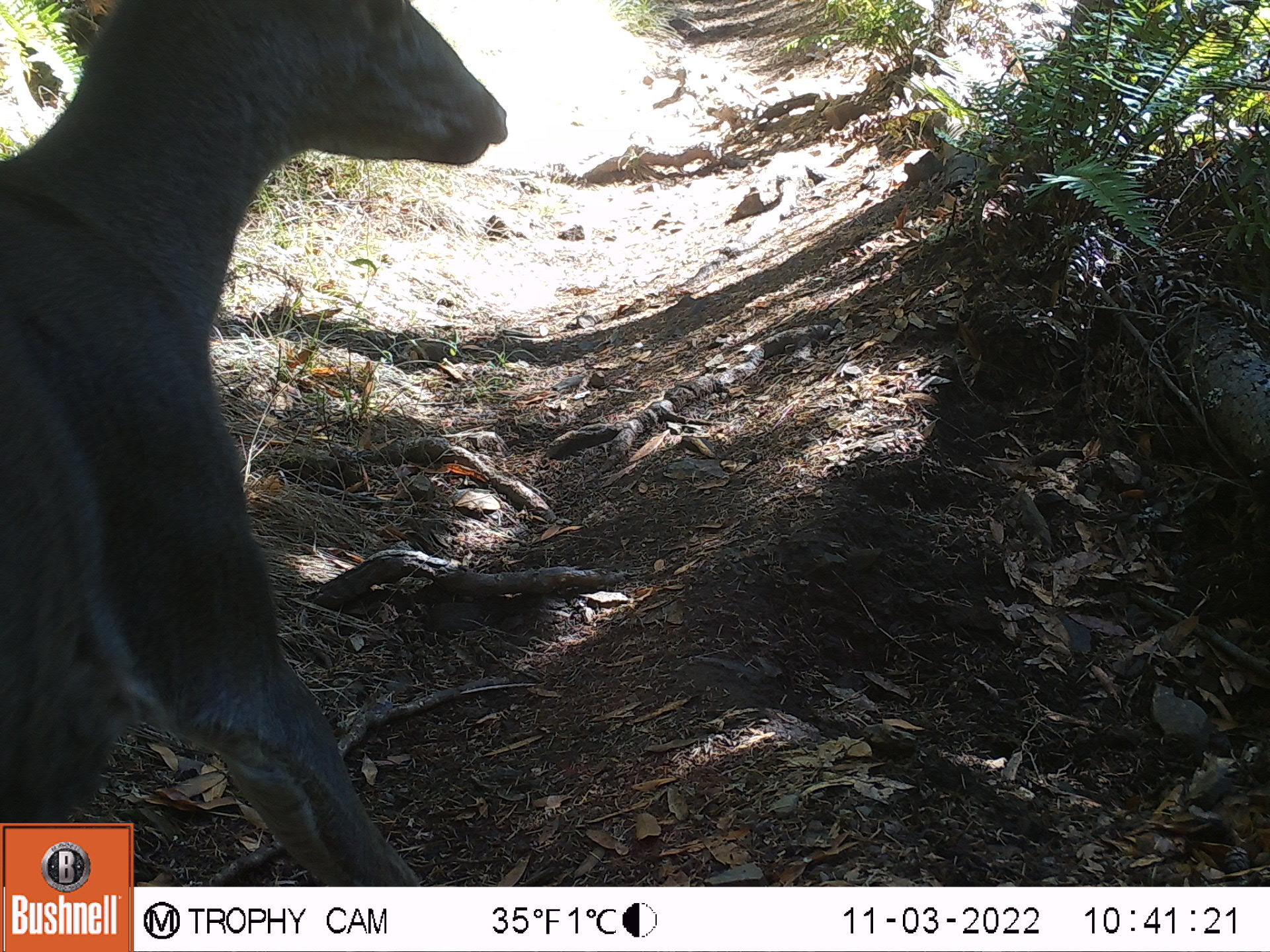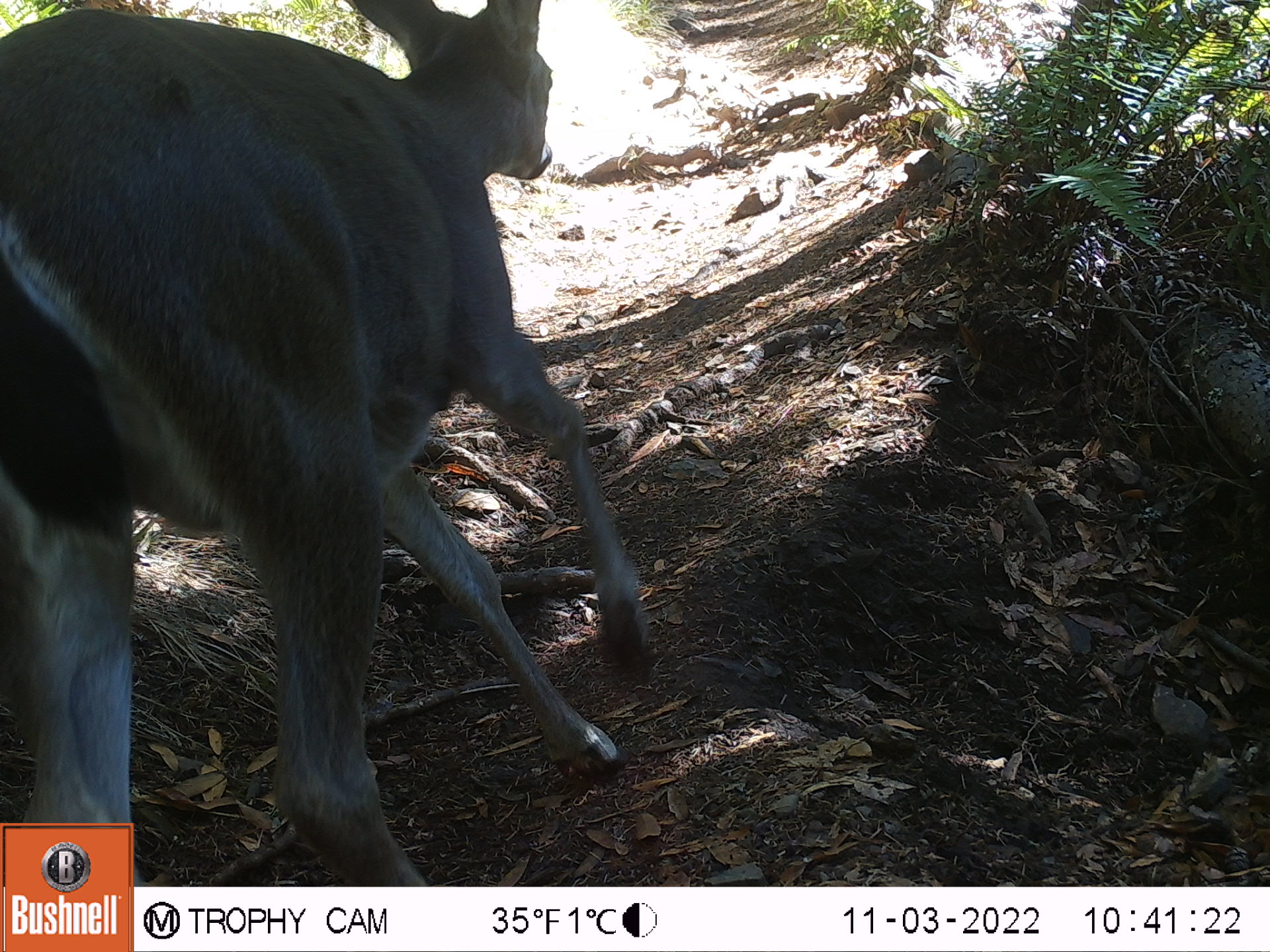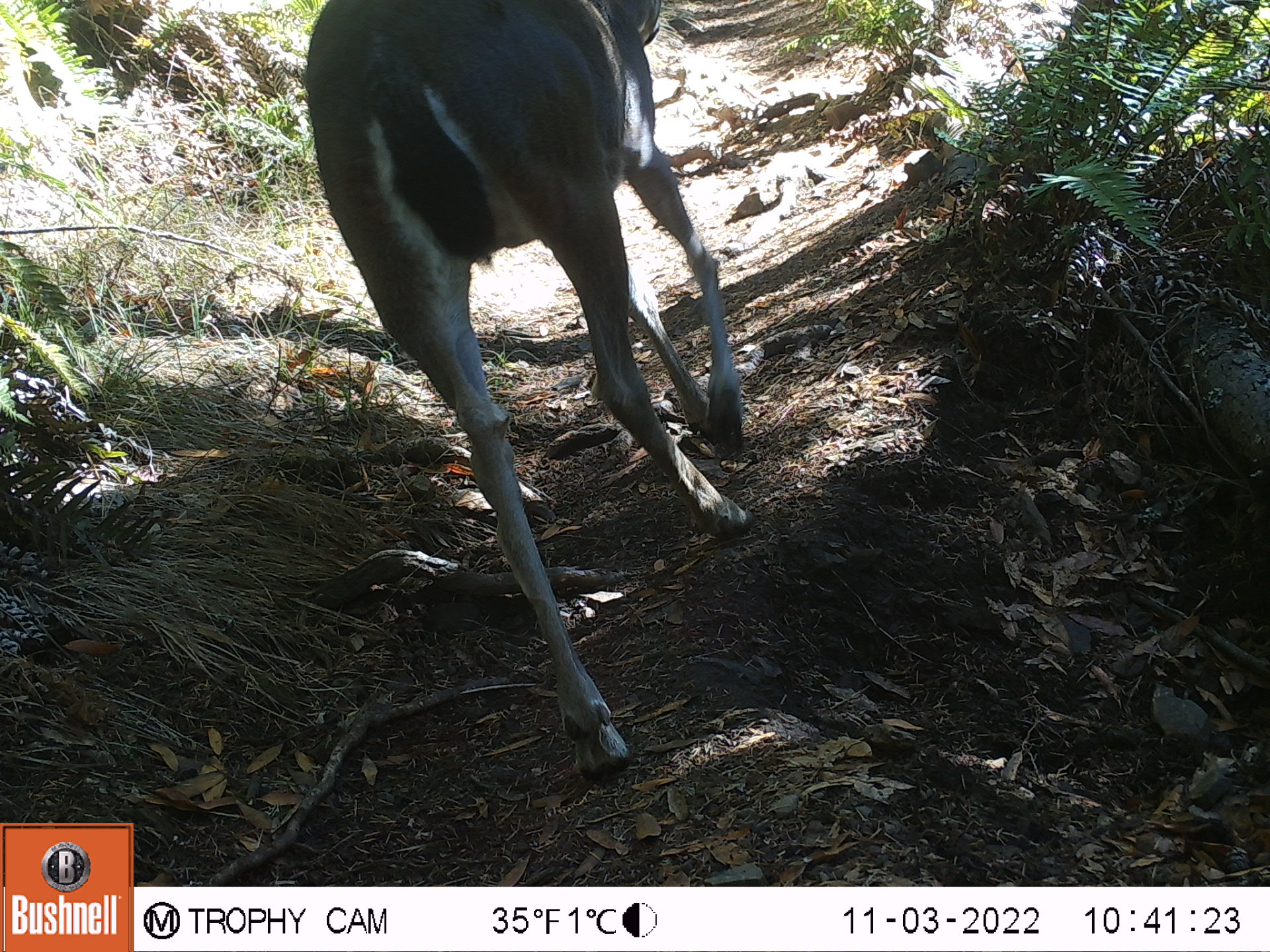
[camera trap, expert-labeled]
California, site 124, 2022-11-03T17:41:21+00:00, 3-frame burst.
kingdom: Animalia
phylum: Chordata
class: Mammalia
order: Artiodactyla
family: Cervidae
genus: Odocoileus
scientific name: Odocoileus hemionus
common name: mule deer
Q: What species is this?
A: Mule deer (Odocoileus hemionus).